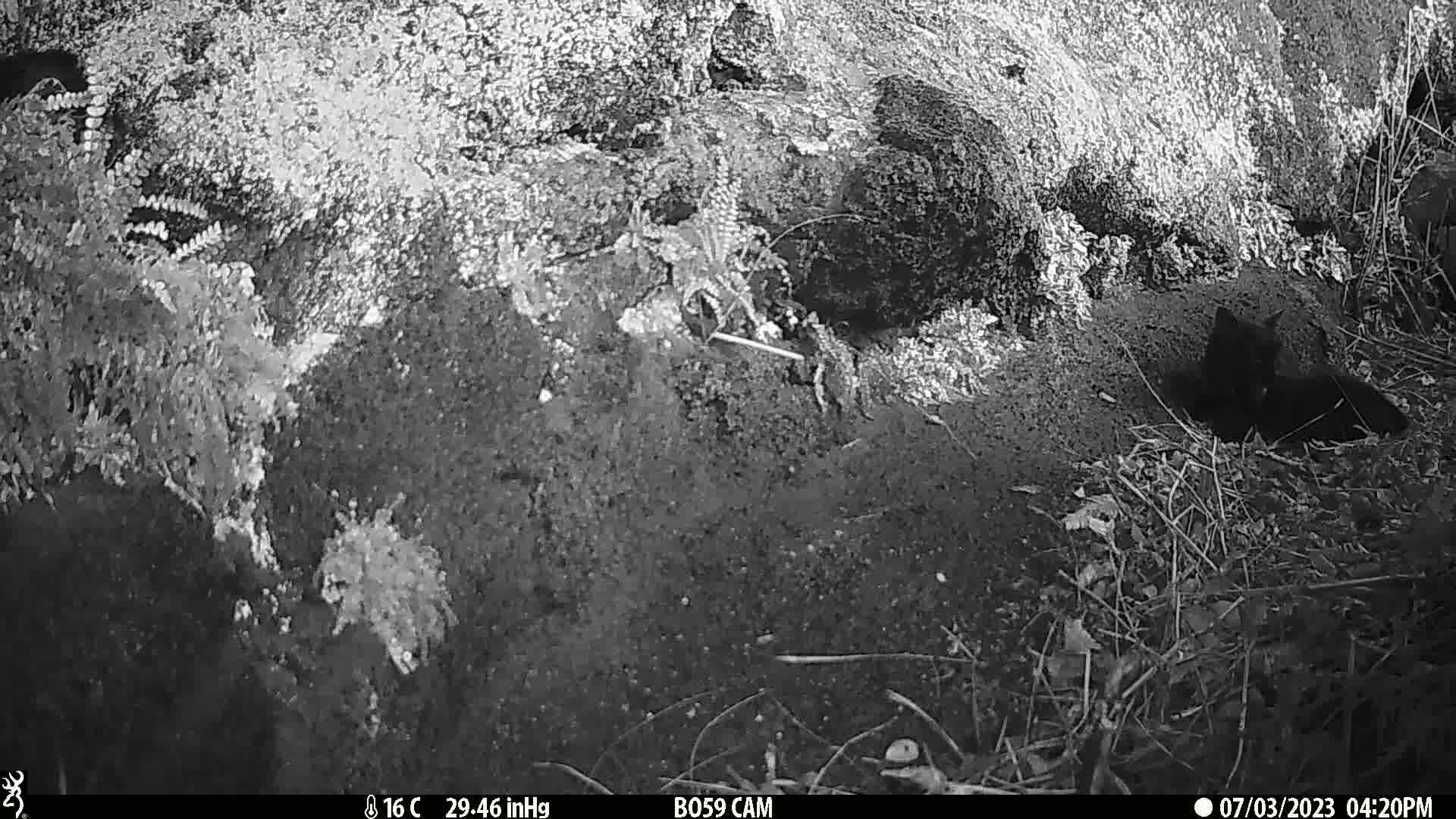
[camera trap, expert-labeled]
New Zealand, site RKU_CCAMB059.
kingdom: Animalia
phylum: Chordata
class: Mammalia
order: Carnivora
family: Felidae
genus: Felis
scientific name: Felis catus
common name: domestic cat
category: cat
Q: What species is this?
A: Cat (domestic cat) (Felis catus).